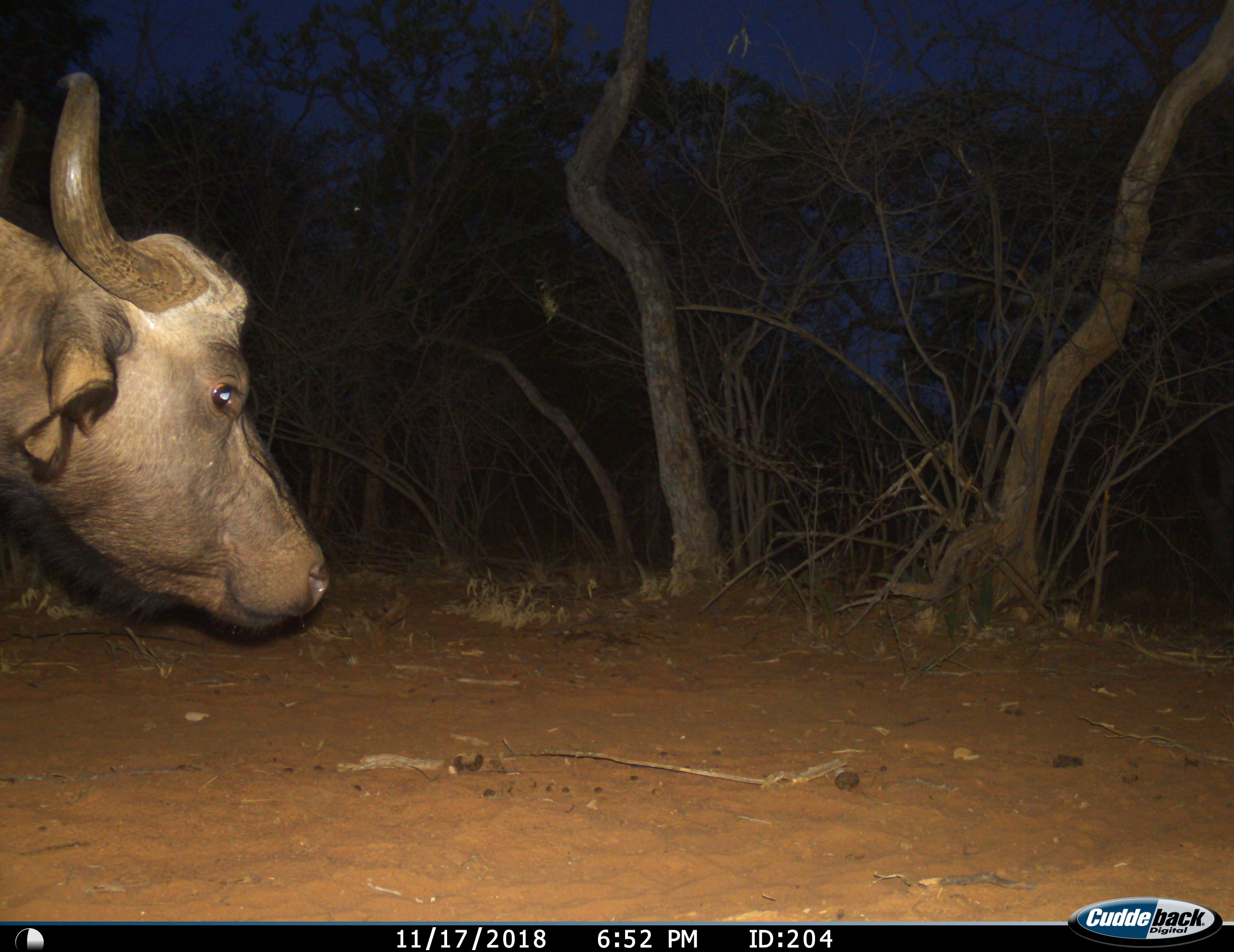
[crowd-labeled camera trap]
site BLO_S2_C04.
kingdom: Animalia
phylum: Chordata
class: Mammalia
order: Artiodactyla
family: Bovidae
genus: Syncerus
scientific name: Syncerus caffer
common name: african buffalo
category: buffalo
Buffalo (african buffalo) (Syncerus caffer), count 1. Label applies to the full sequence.